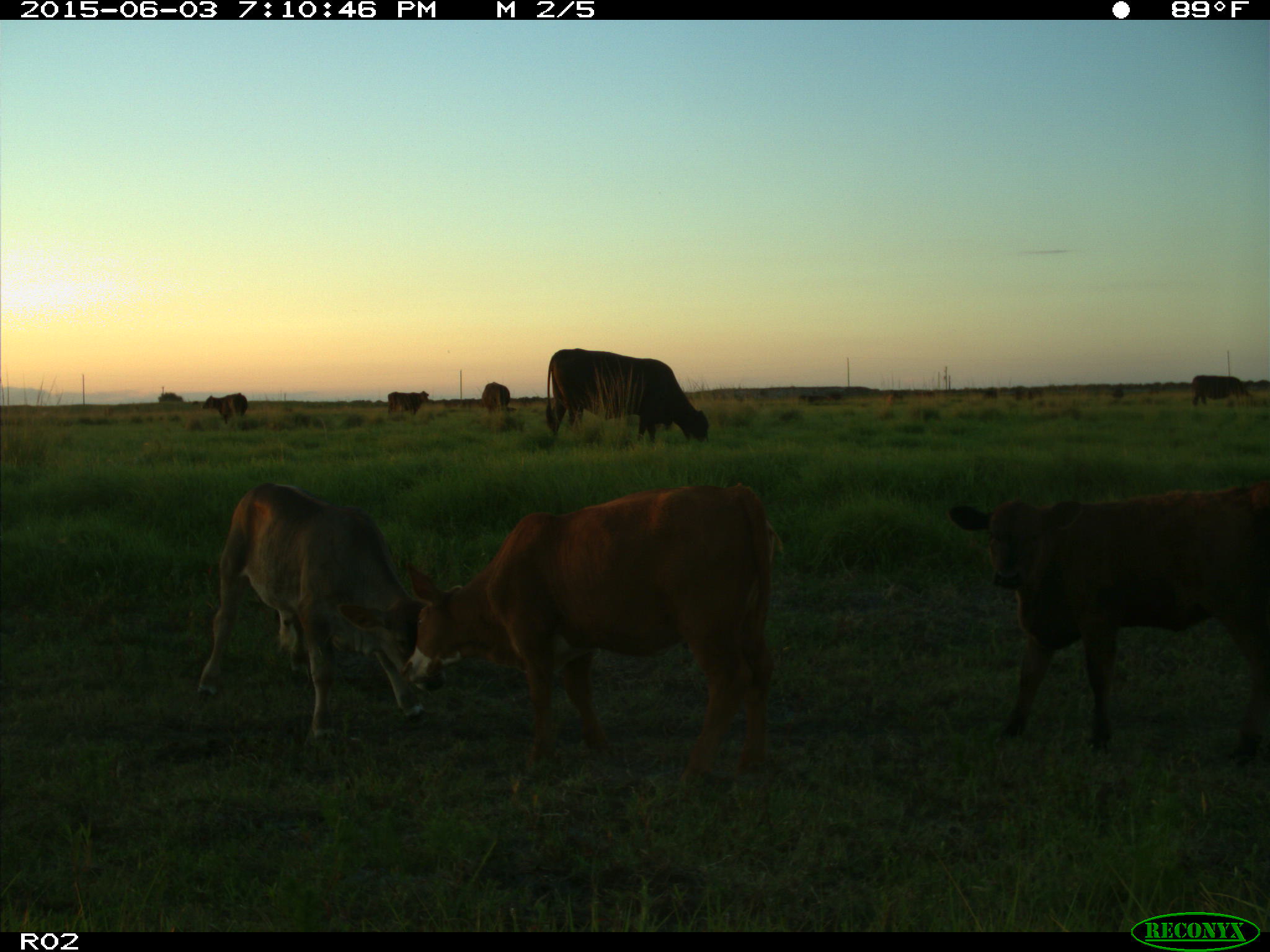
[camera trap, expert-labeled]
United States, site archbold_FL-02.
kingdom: Animalia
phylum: Chordata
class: Mammalia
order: Artiodactyla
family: Bovidae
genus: Bos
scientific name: Bos taurus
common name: domestic cow